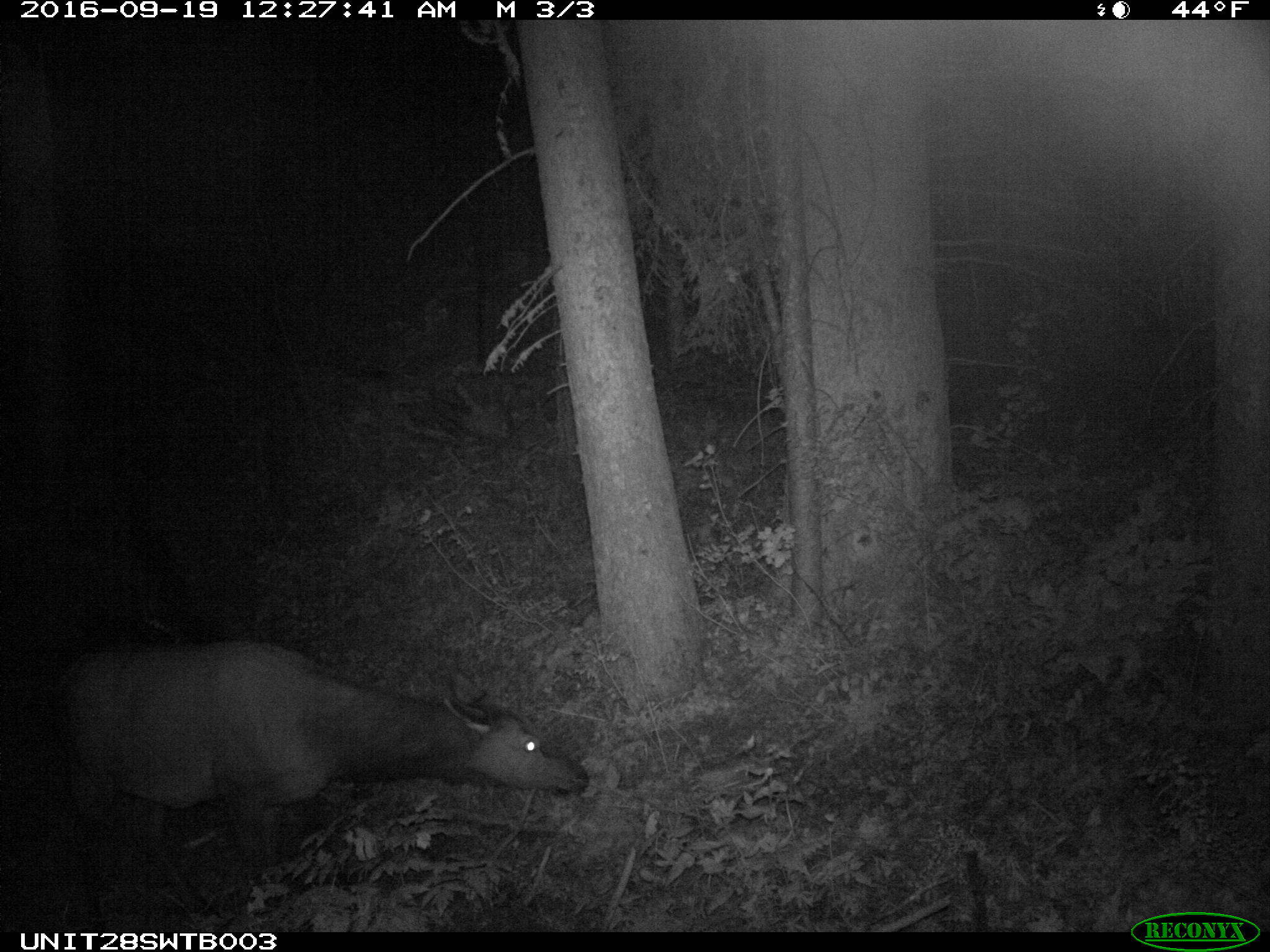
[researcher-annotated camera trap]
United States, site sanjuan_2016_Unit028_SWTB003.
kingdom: Animalia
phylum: Chordata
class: Mammalia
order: Artiodactyla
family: Cervidae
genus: Cervus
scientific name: Cervus elaphus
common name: red deer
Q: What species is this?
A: Cervus elaphus (red deer).